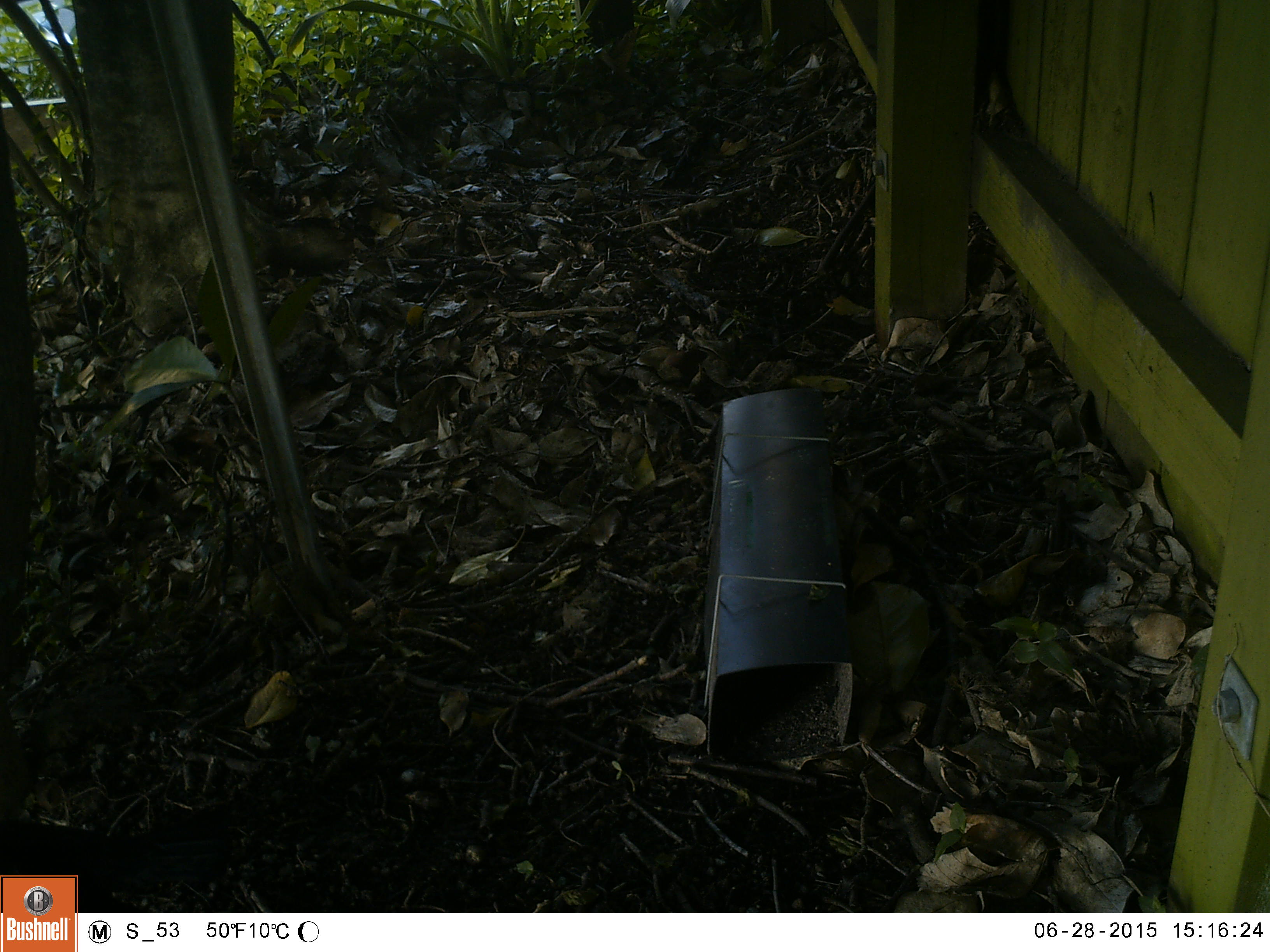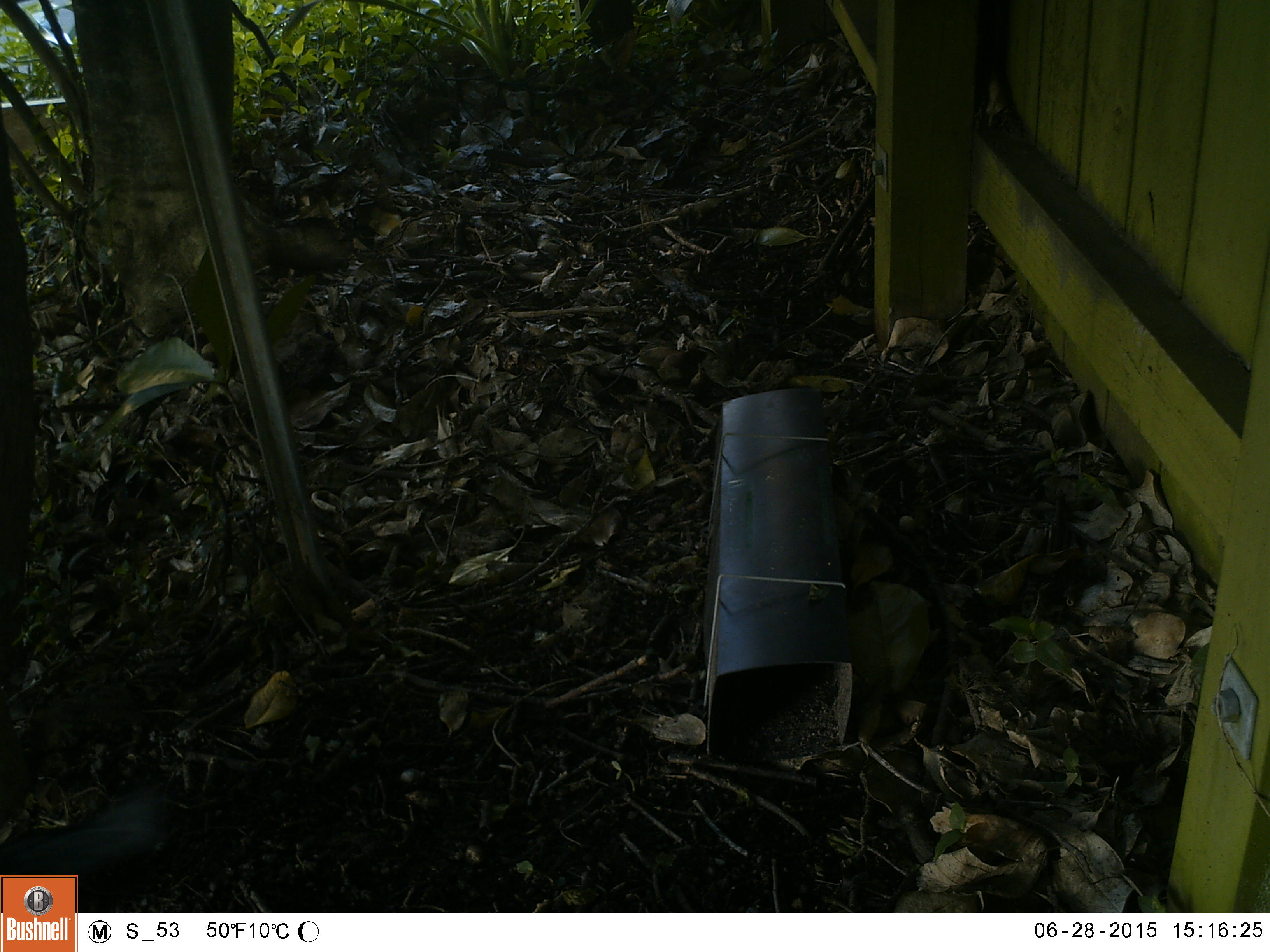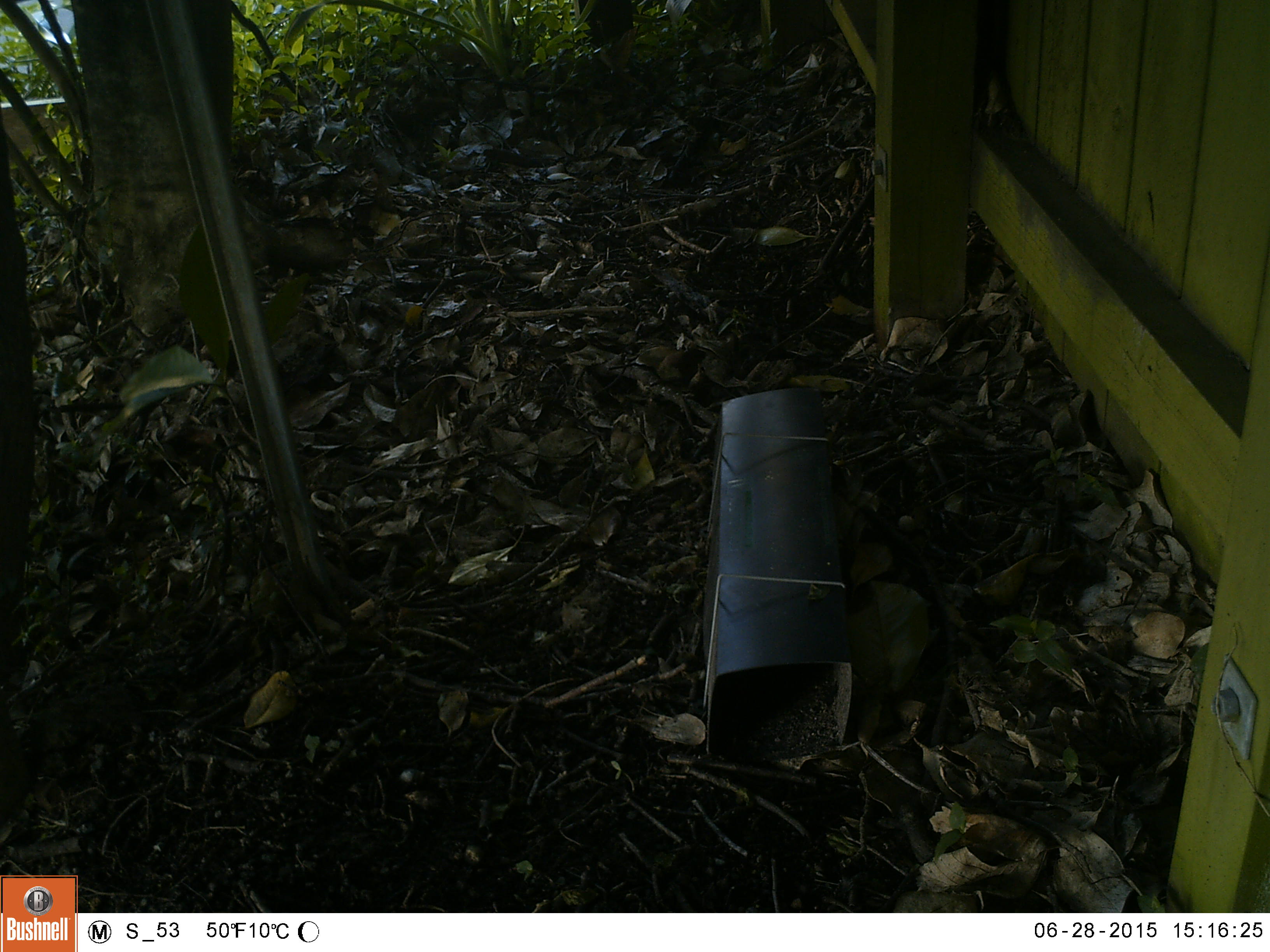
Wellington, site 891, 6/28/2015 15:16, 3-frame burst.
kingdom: Animalia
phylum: Chordata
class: Aves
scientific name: Aves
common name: bird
Bird (Aves).